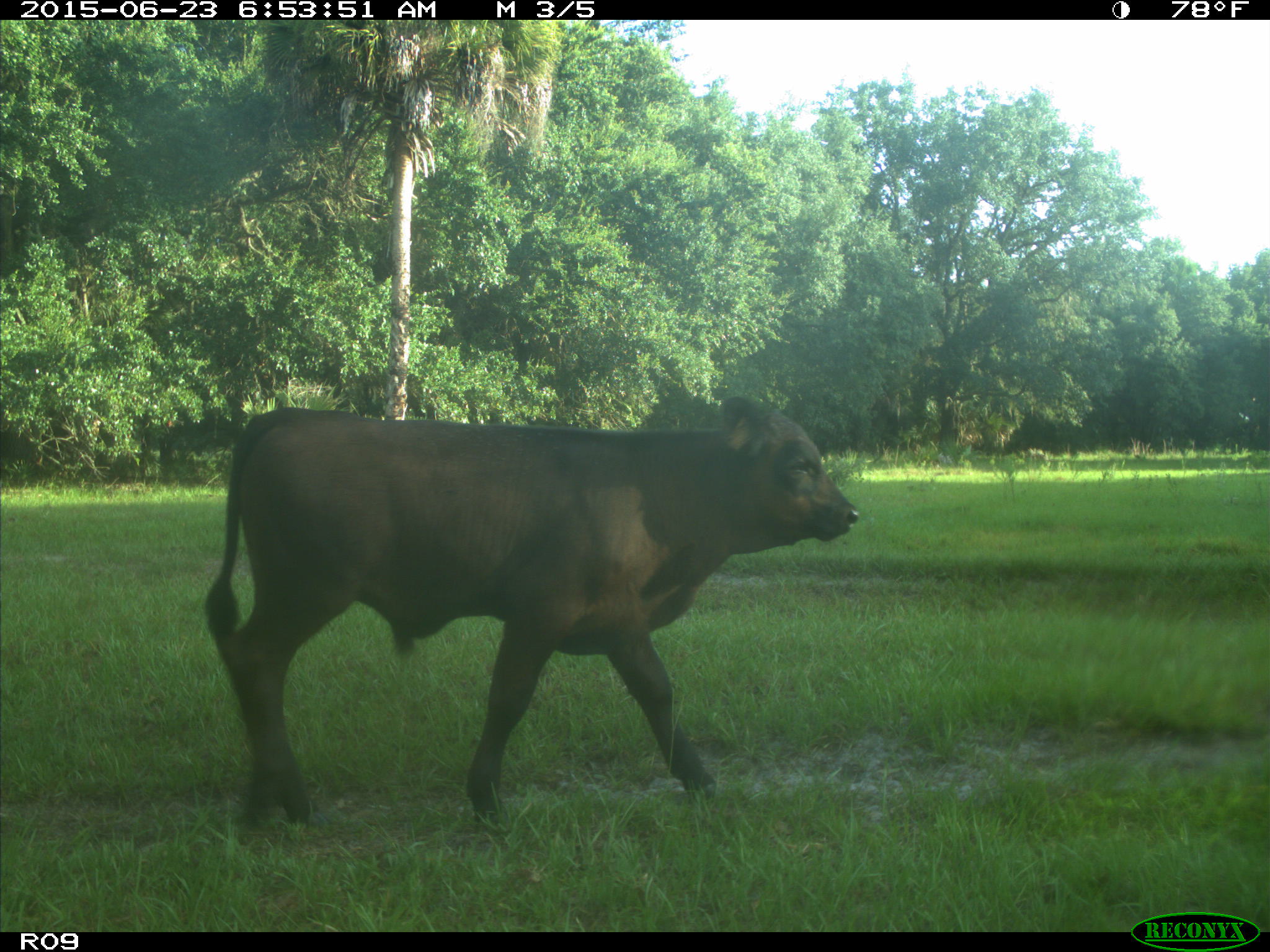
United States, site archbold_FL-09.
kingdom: Animalia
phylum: Chordata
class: Mammalia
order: Artiodactyla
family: Bovidae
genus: Bos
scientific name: Bos taurus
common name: domestic cow